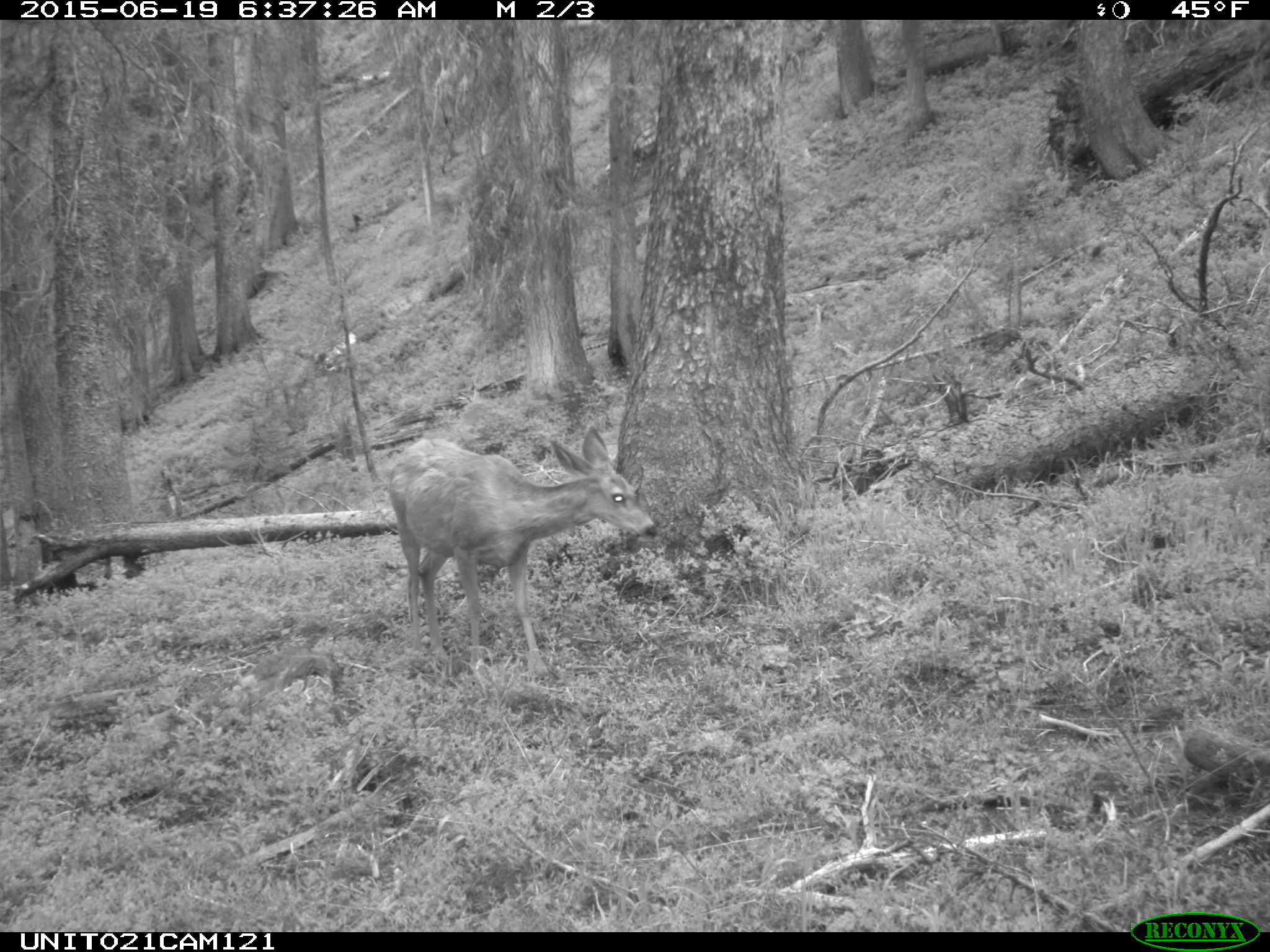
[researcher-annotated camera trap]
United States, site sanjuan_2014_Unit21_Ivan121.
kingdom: Animalia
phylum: Chordata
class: Mammalia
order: Artiodactyla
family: Cervidae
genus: Odocoileus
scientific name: Odocoileus hemionus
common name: mule deer